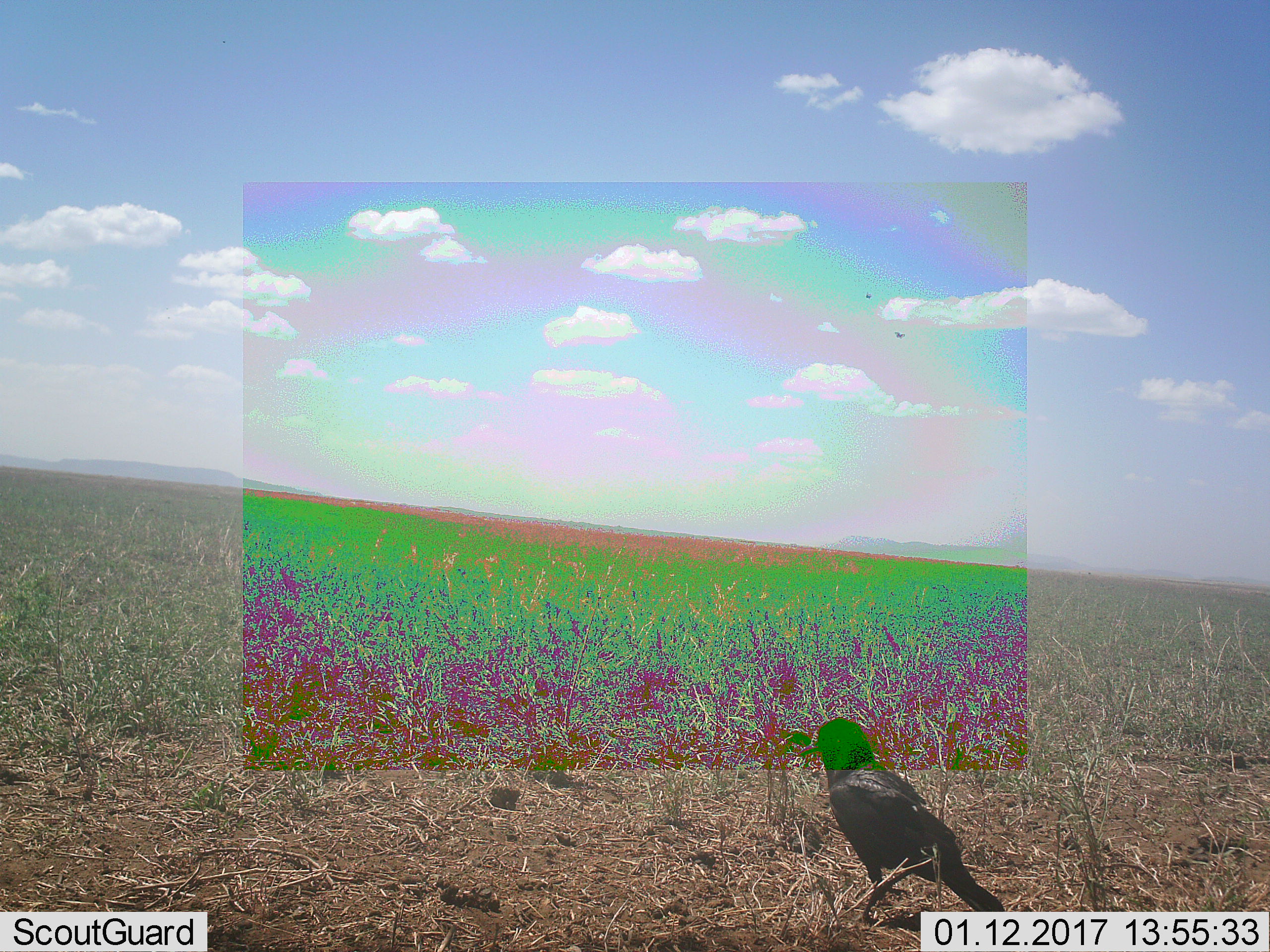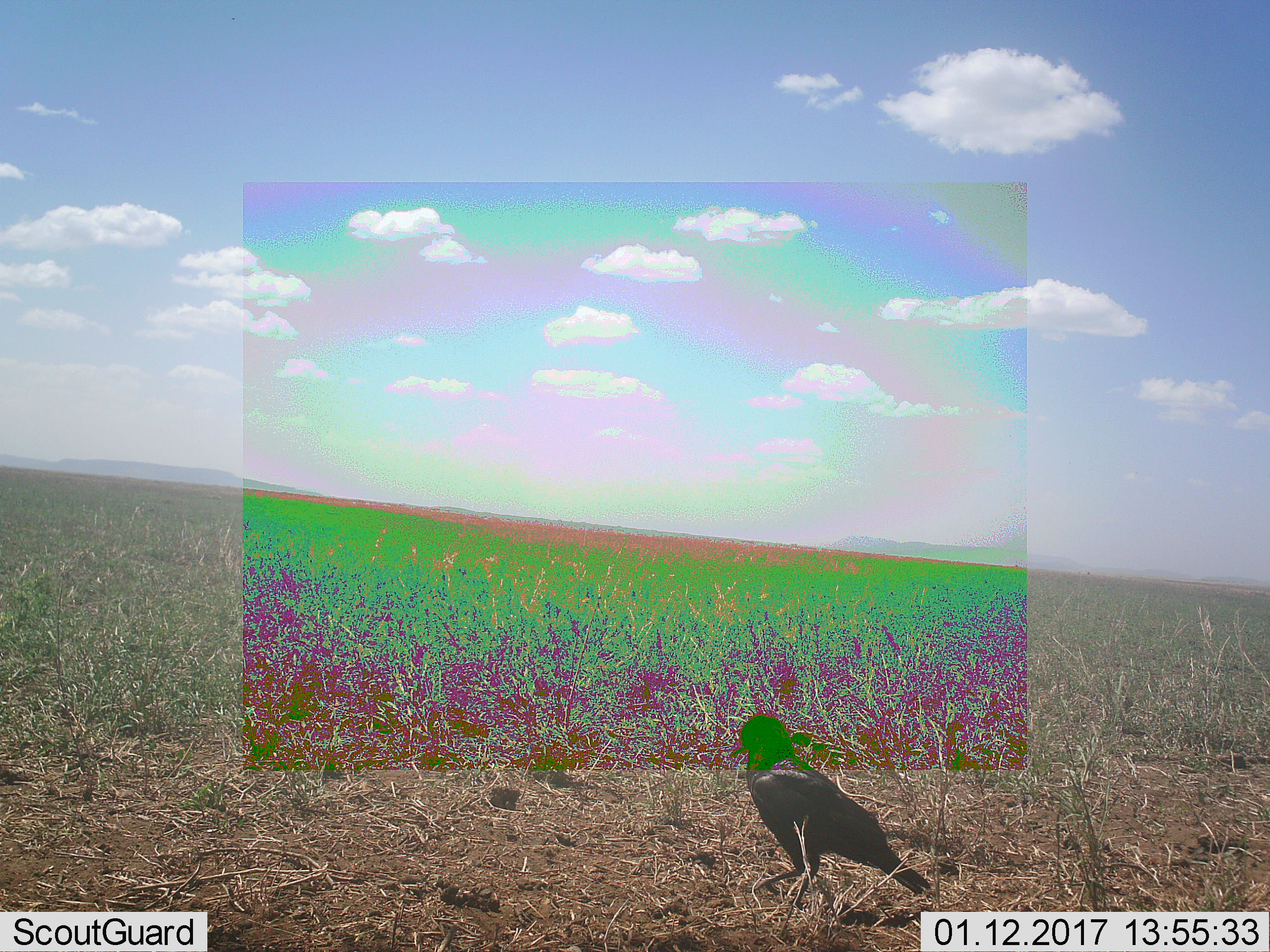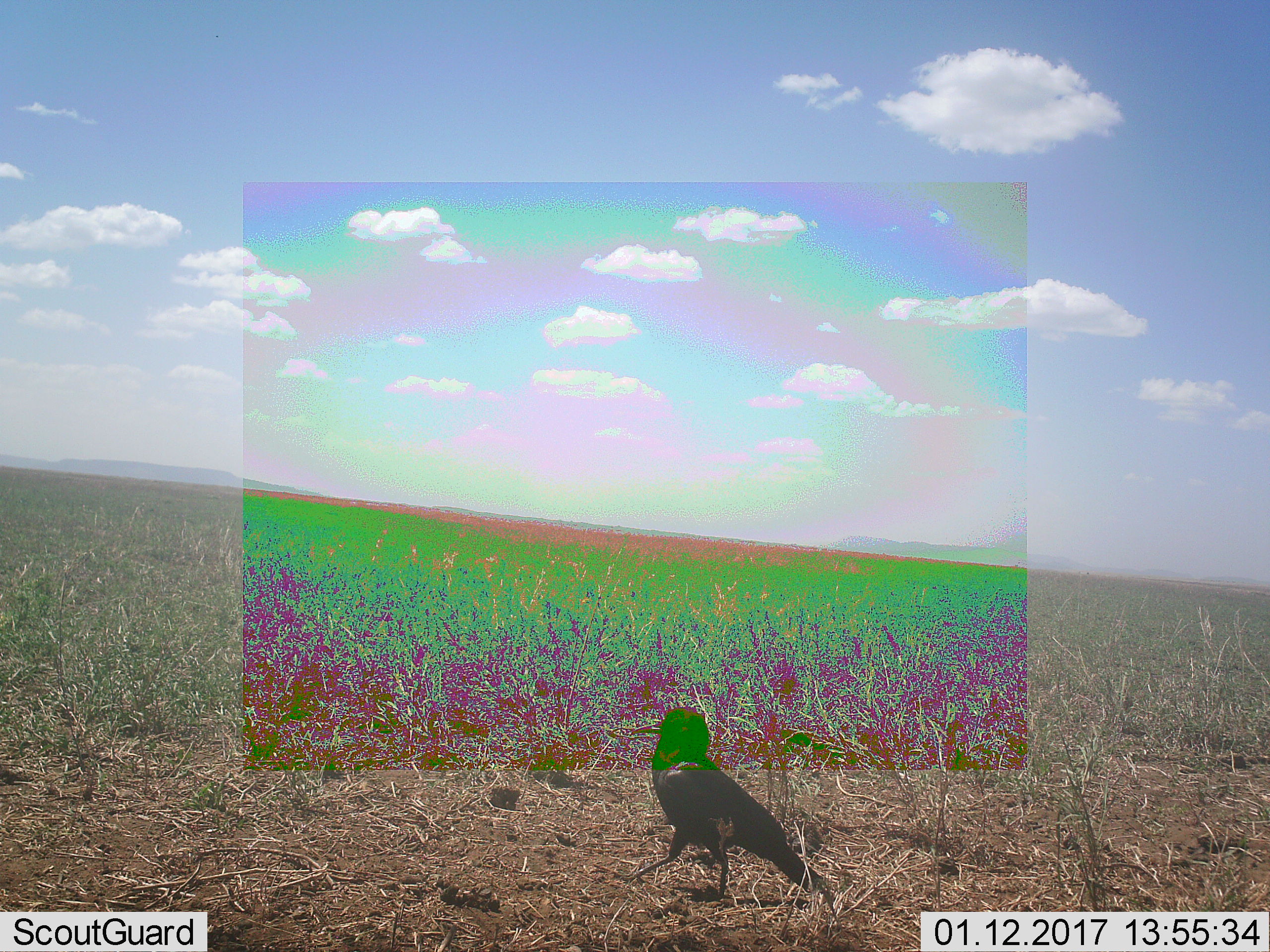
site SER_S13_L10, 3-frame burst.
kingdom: Animalia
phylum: Chordata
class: Aves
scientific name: Aves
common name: bird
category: birdother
Birdother (bird) (Aves), count 1. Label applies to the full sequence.